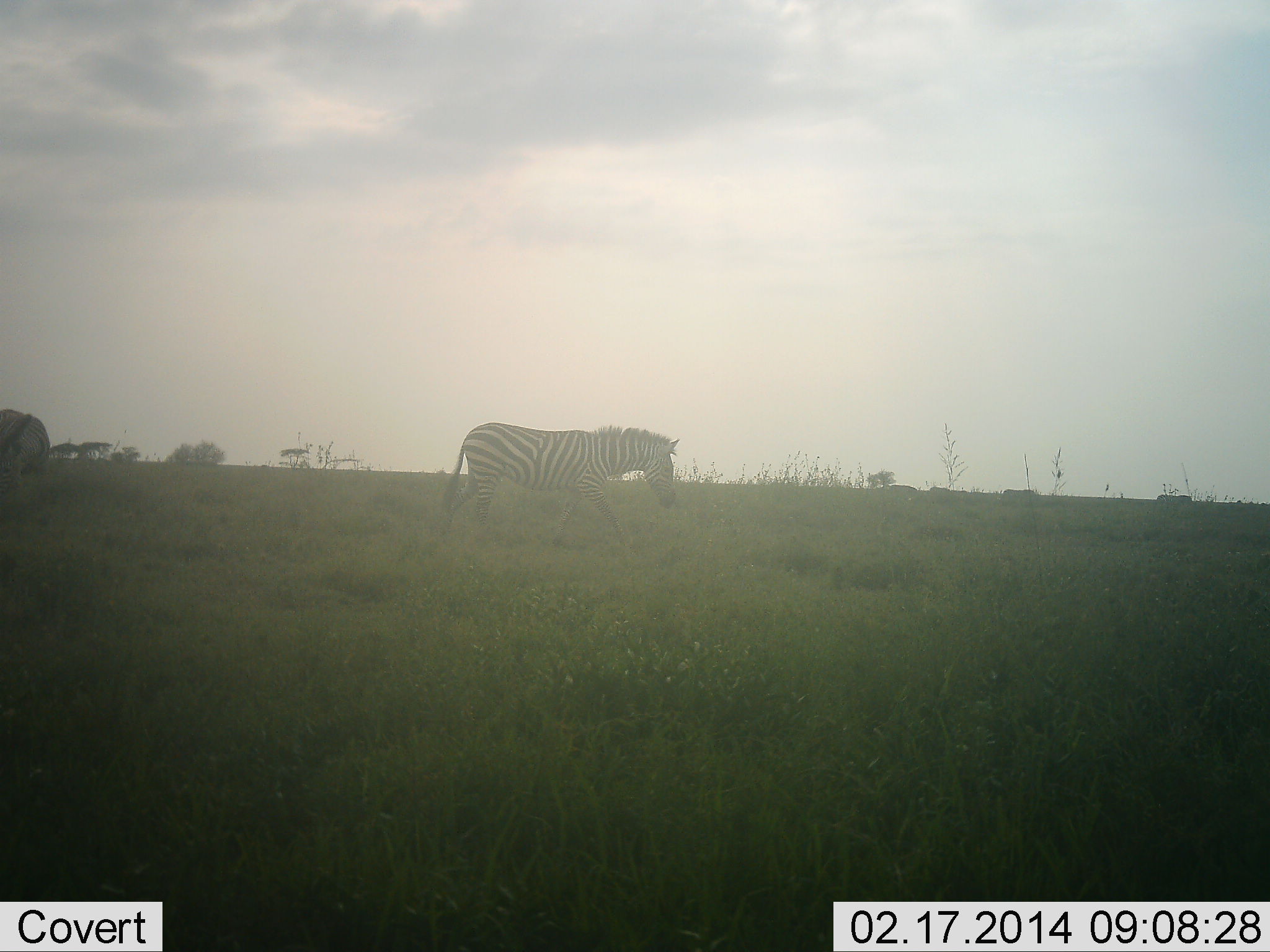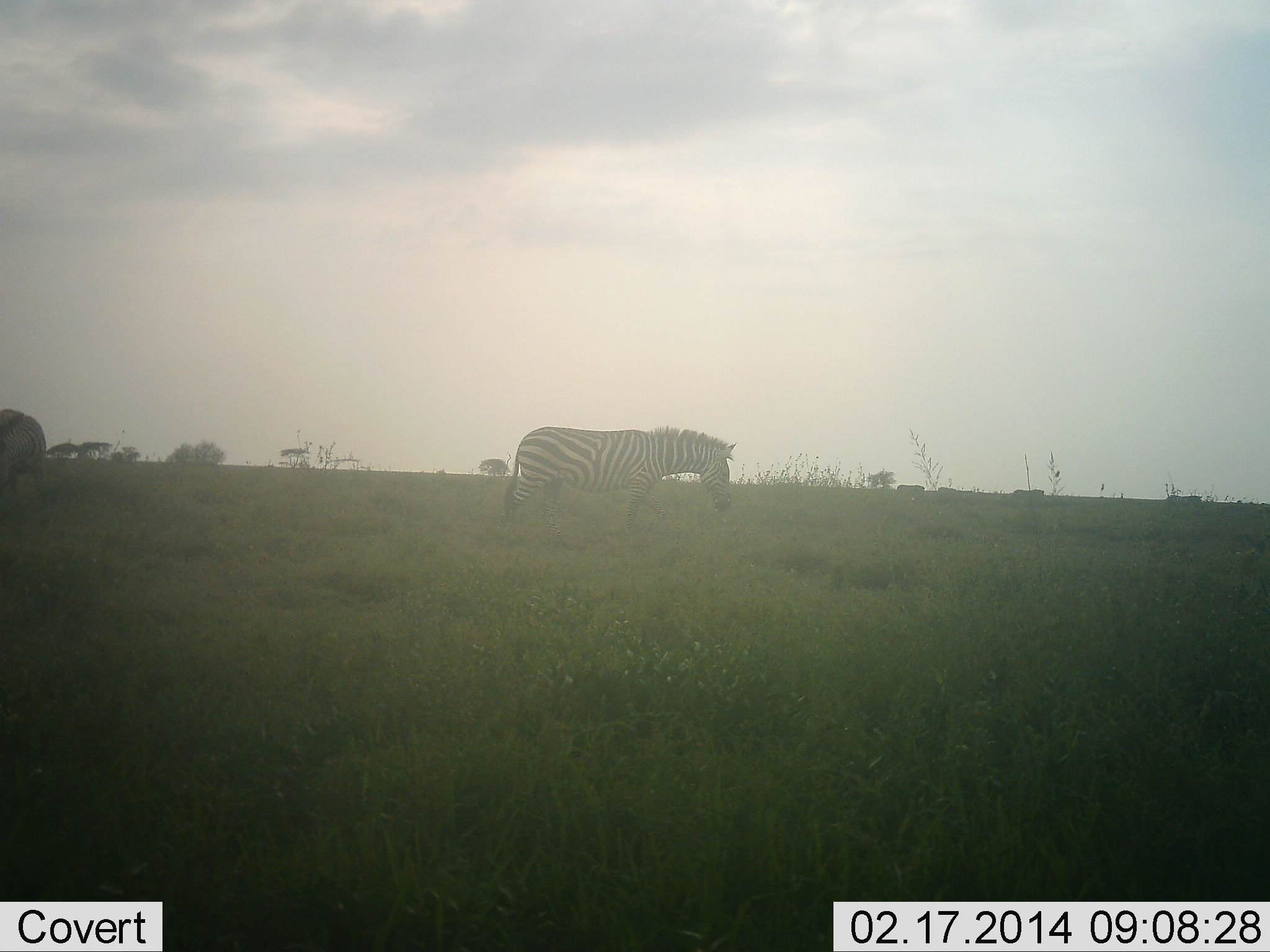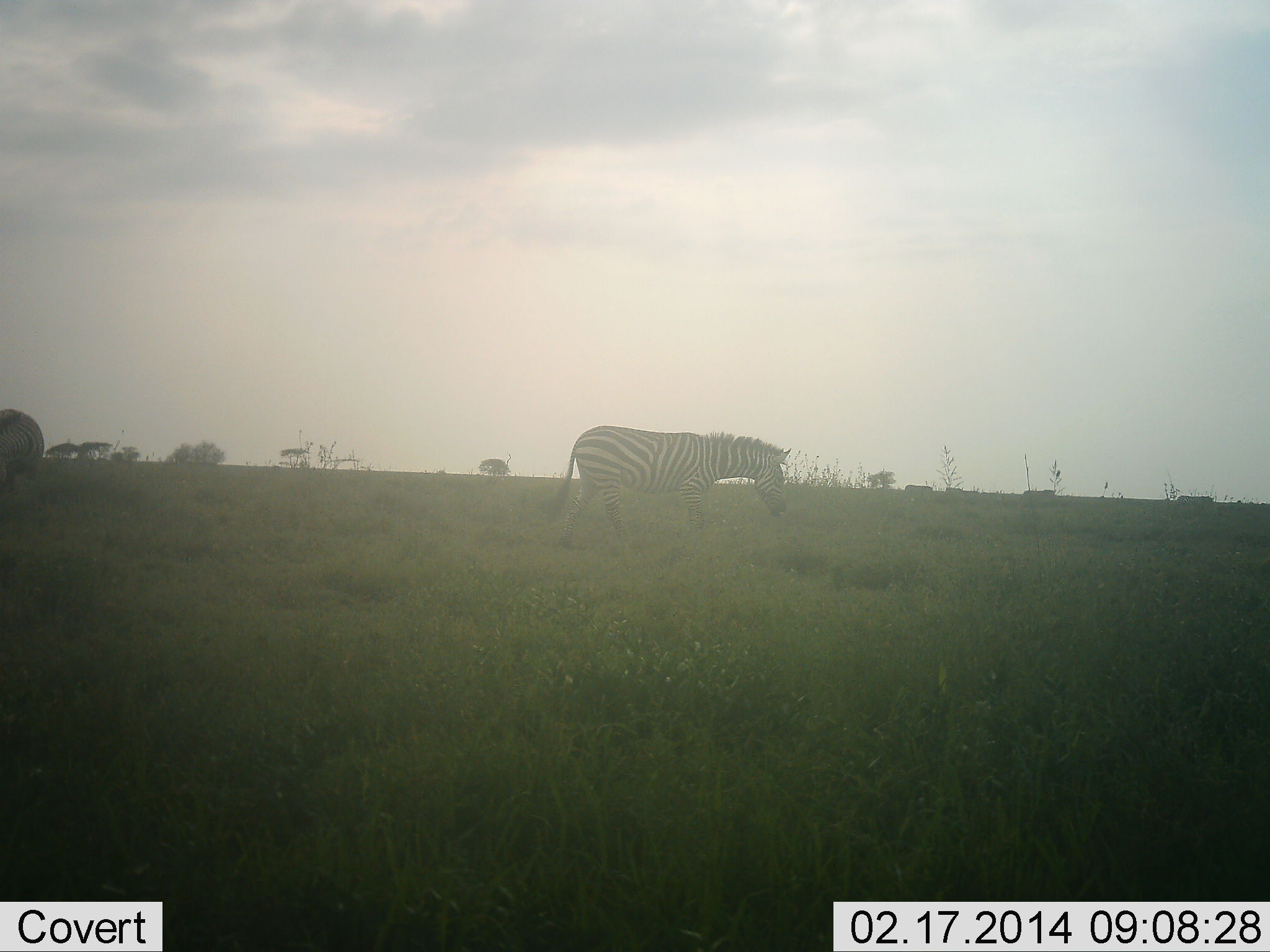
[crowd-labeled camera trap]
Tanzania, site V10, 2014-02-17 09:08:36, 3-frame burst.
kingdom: Animalia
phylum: Chordata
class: Mammalia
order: Perissodactyla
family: Equidae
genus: Equus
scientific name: Equus quagga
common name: plains zebra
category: zebra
Zebra (plains zebra) (Equus quagga), count 2. Behavior (volunteer vote fractions): standing 31%, resting 2%, moving 84%, interacting 0%. Young present (vote fraction): 0%. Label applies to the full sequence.